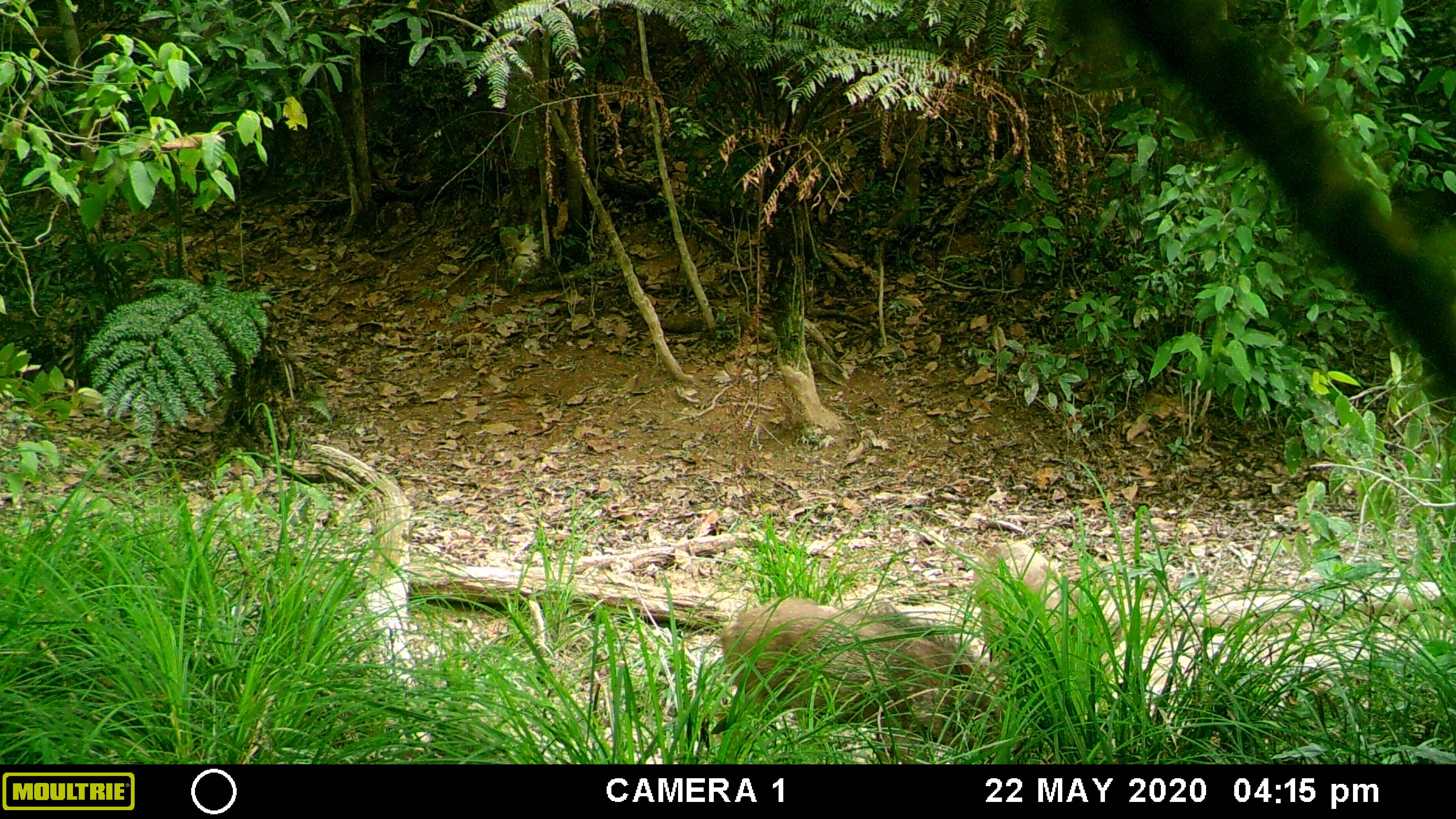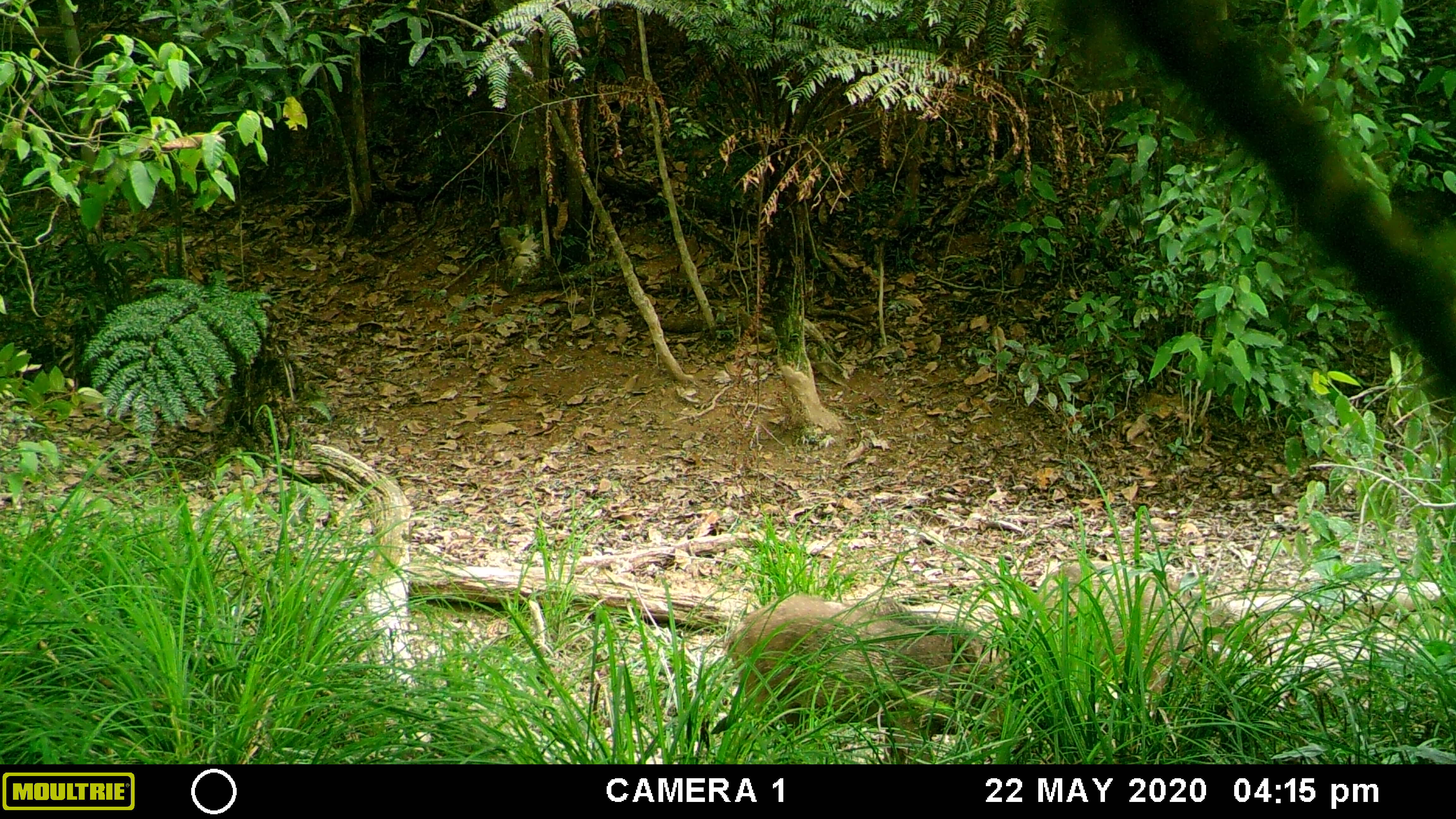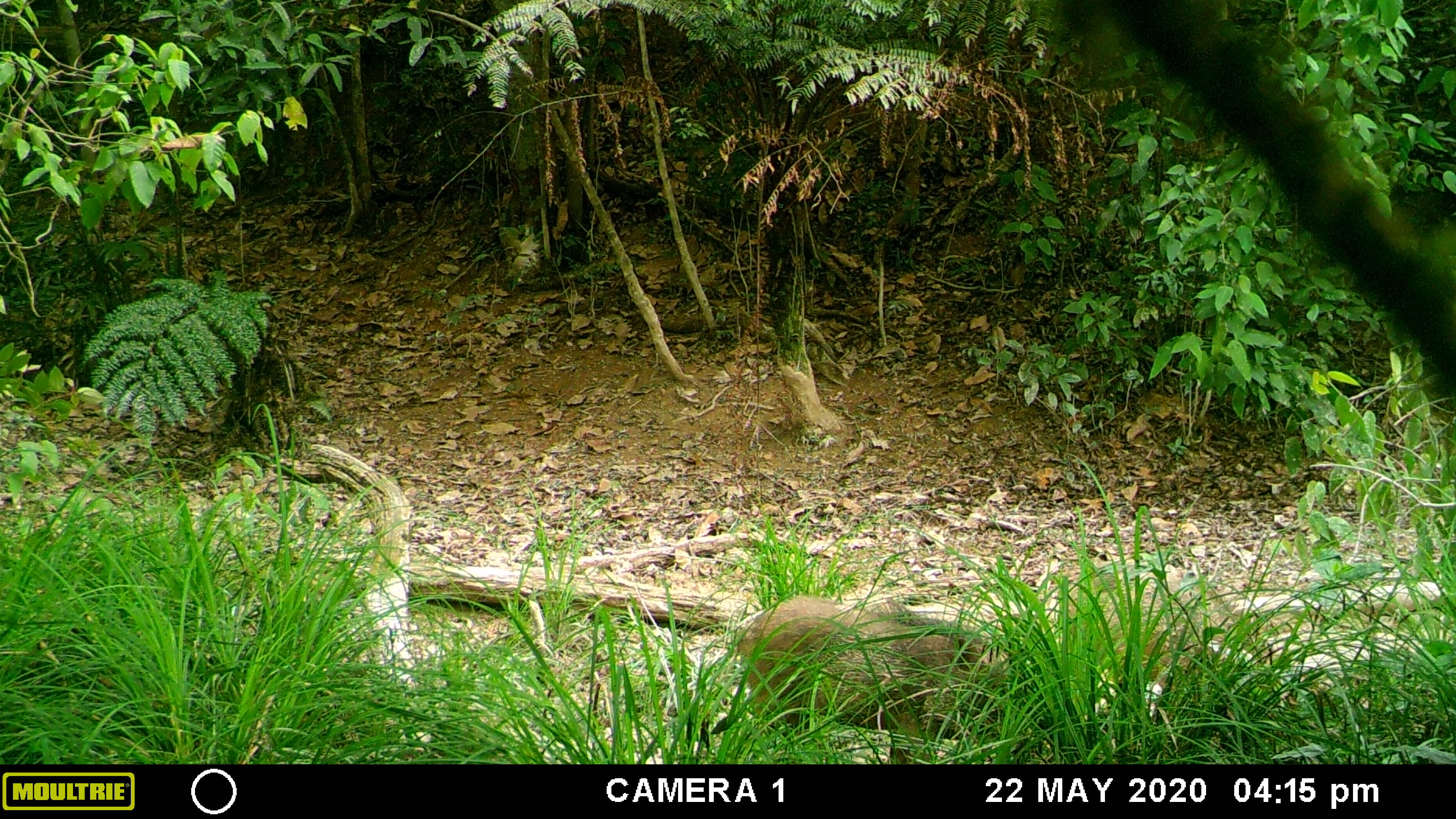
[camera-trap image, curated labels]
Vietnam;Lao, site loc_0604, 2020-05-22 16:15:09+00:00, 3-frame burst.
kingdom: Animalia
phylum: Chordata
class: Mammalia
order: Artiodactyla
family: Suidae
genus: Sus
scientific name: Sus scrofa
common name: eurasian wild pig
Eurasian wild pig (Sus scrofa). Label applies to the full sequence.